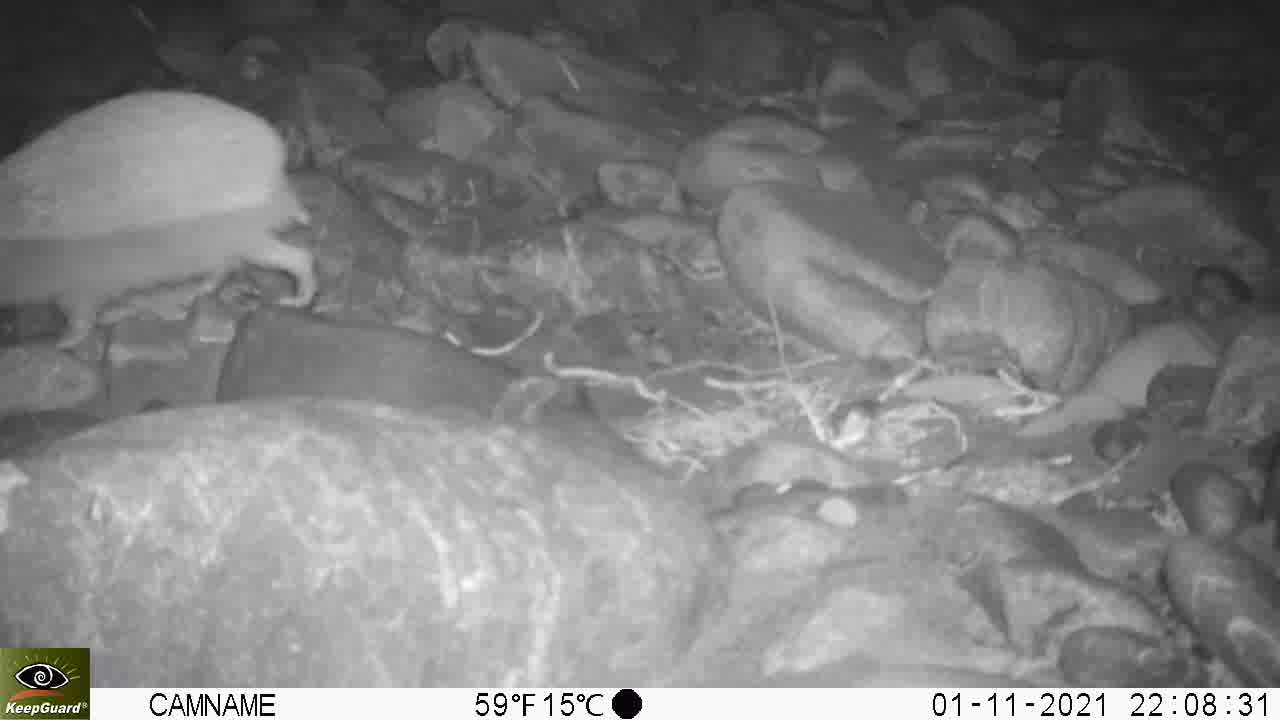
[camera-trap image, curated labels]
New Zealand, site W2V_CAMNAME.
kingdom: Animalia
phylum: Chordata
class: Mammalia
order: Eulipotyphla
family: Erinaceidae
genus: Erinaceus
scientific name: Erinaceus europaeus europaeus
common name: european hedgehog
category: hedgehog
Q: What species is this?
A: Hedgehog (european hedgehog) (Erinaceus europaeus europaeus).